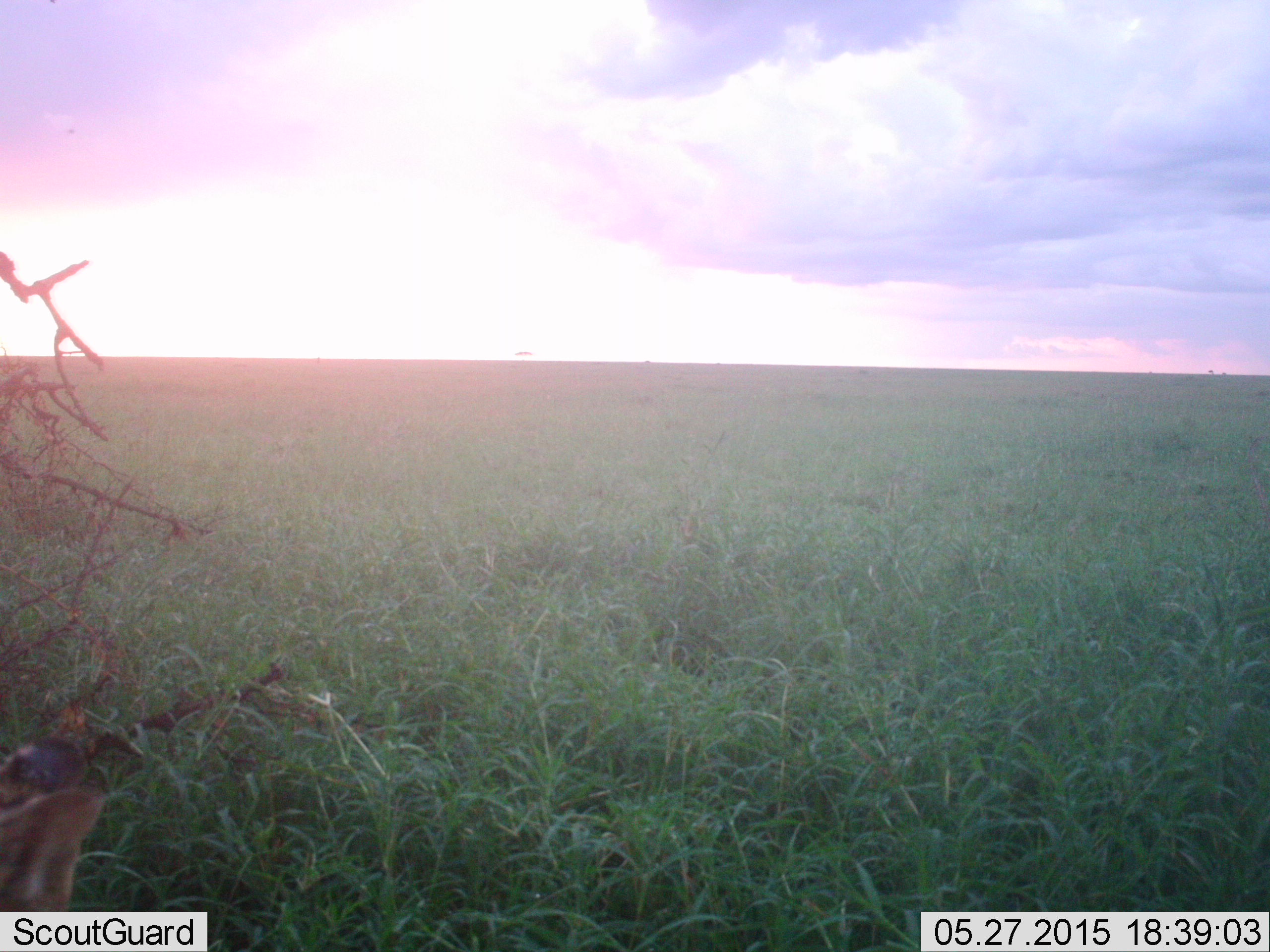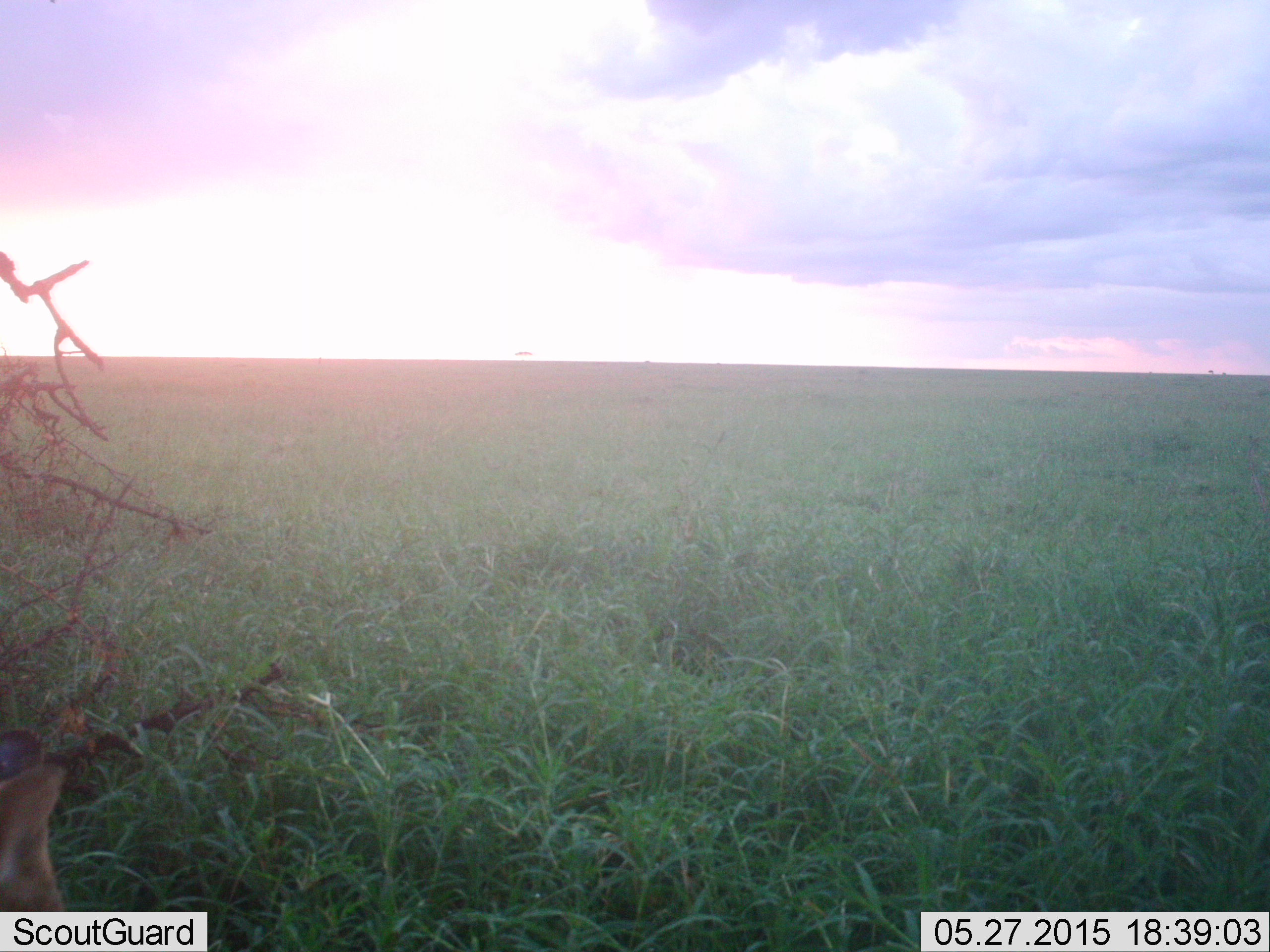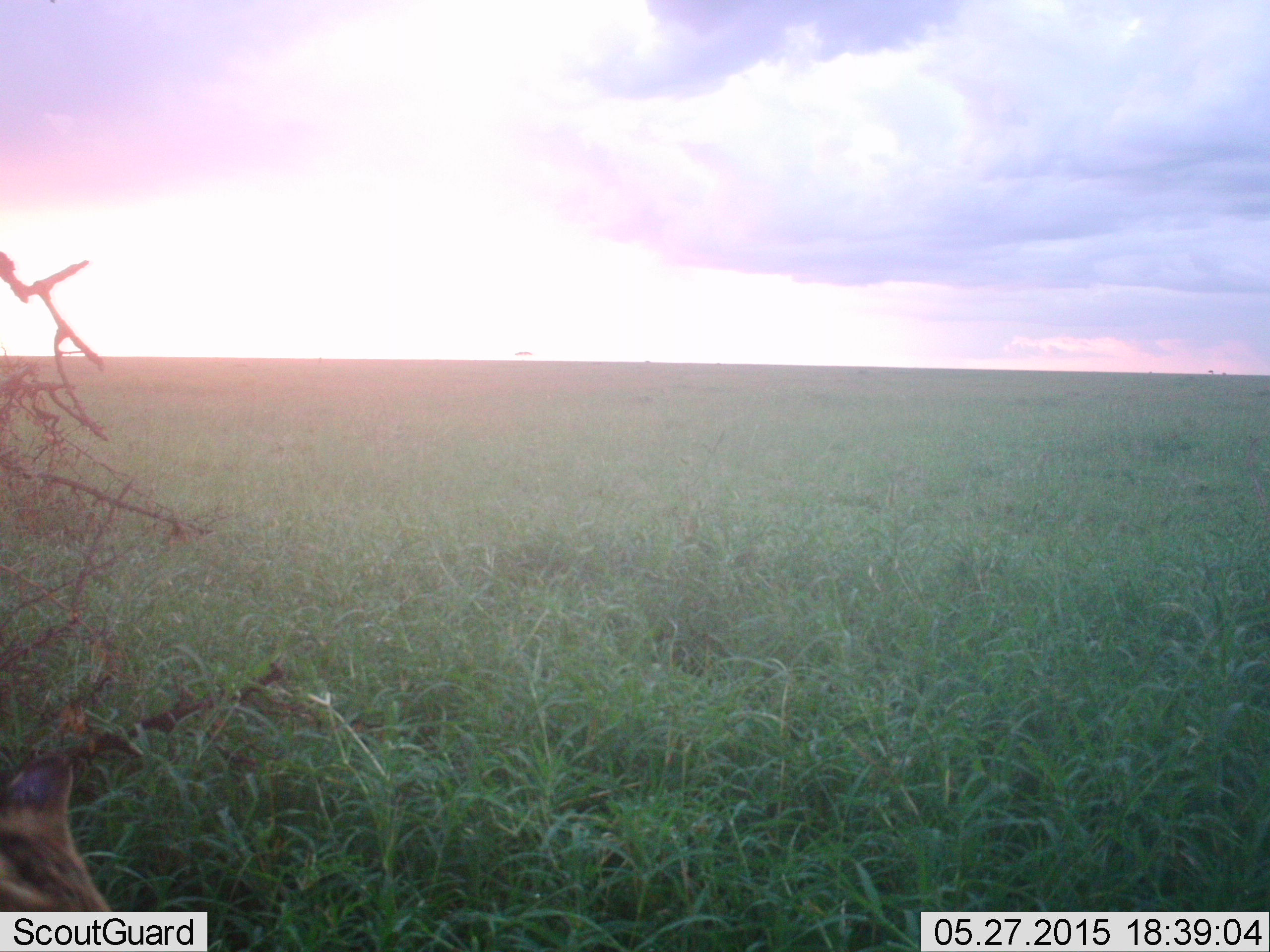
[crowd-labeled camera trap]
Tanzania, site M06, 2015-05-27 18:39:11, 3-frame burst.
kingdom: Animalia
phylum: Chordata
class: Mammalia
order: Carnivora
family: Canidae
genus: Lupulella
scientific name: Lupulella mesomelas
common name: black-backed jackal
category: jackal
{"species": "jackal (black-backed jackal) (Lupulella mesomelas)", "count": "1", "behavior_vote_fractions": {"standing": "80%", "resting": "0%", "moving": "40%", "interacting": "0%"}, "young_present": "0%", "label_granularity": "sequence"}